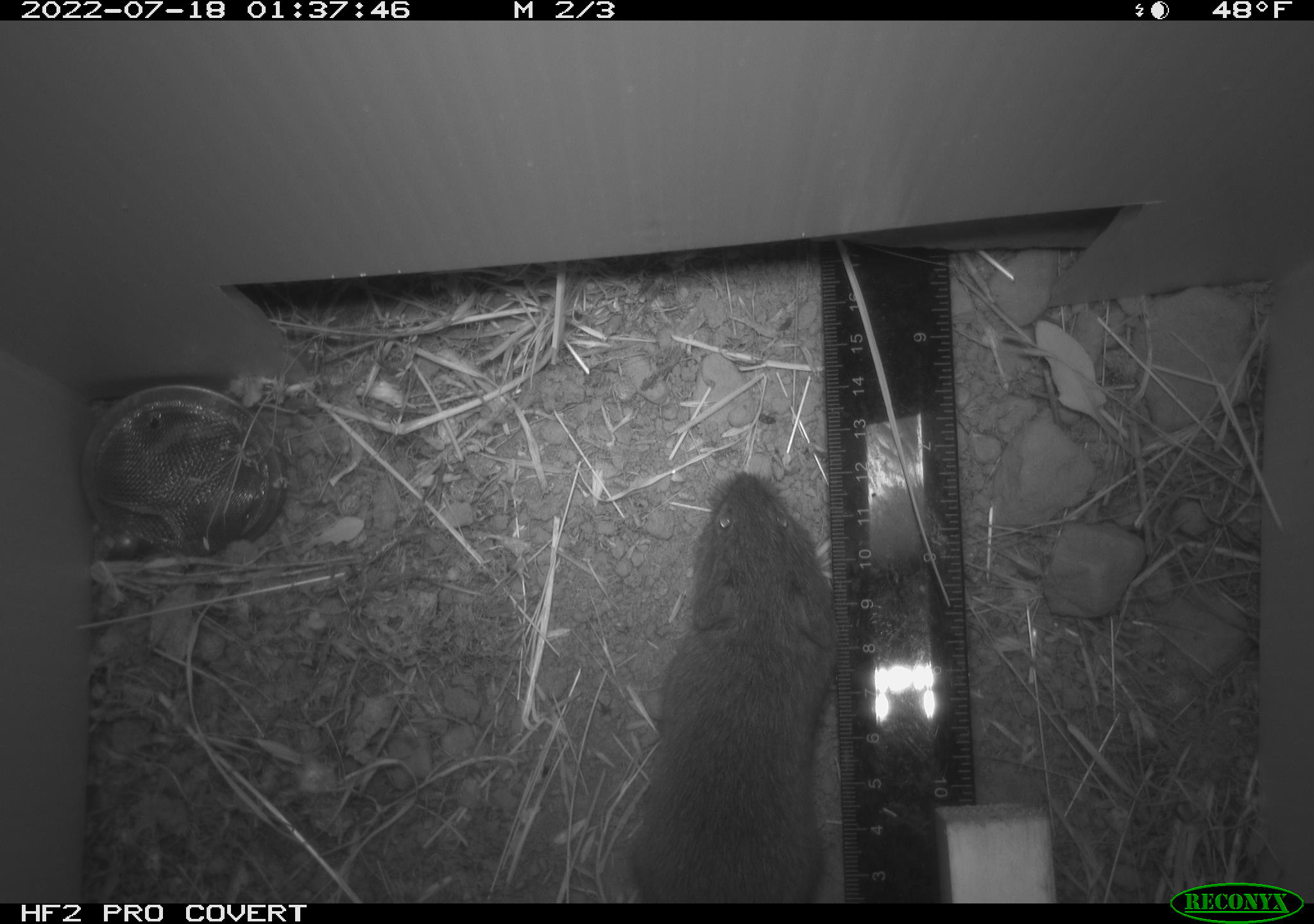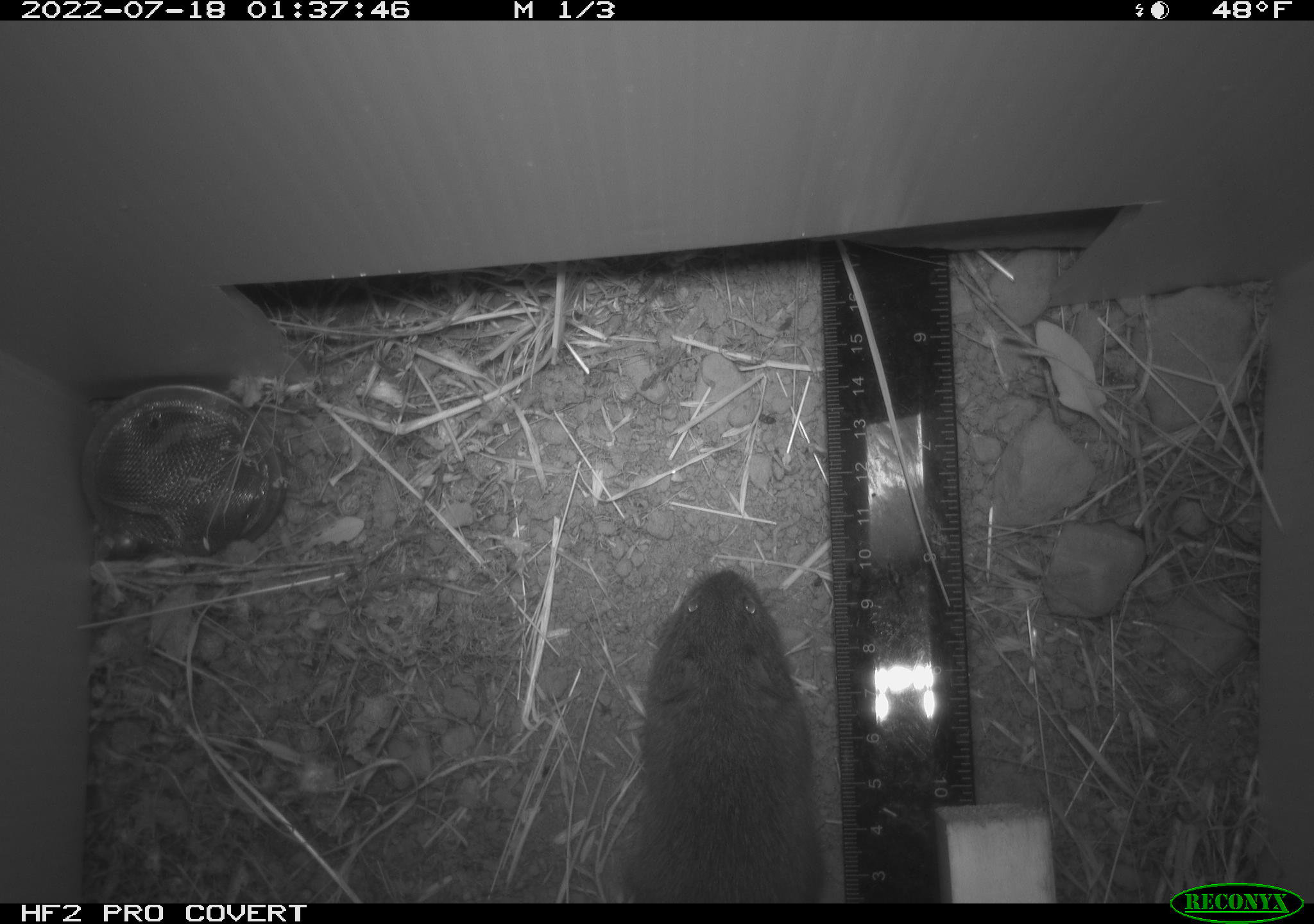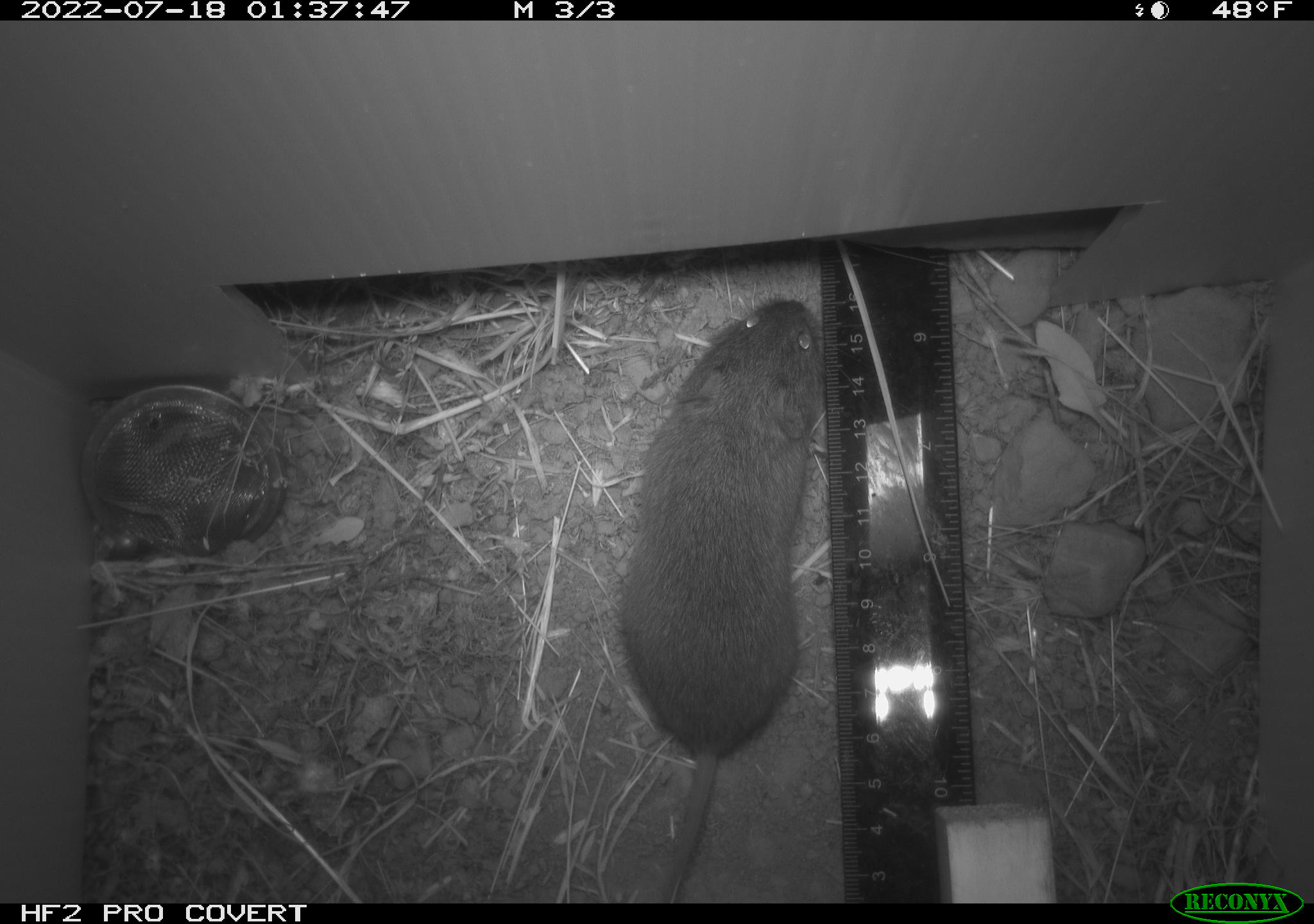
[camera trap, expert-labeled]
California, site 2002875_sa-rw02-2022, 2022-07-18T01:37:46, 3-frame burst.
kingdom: Animalia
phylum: Chordata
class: Mammalia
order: Rodentia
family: Cricetidae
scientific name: Arvicolinae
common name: voles, lemmings, and muskrats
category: arvicolinae subfamily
Arvicolinae subfamily (voles, lemmings, and muskrats) (Arvicolinae).